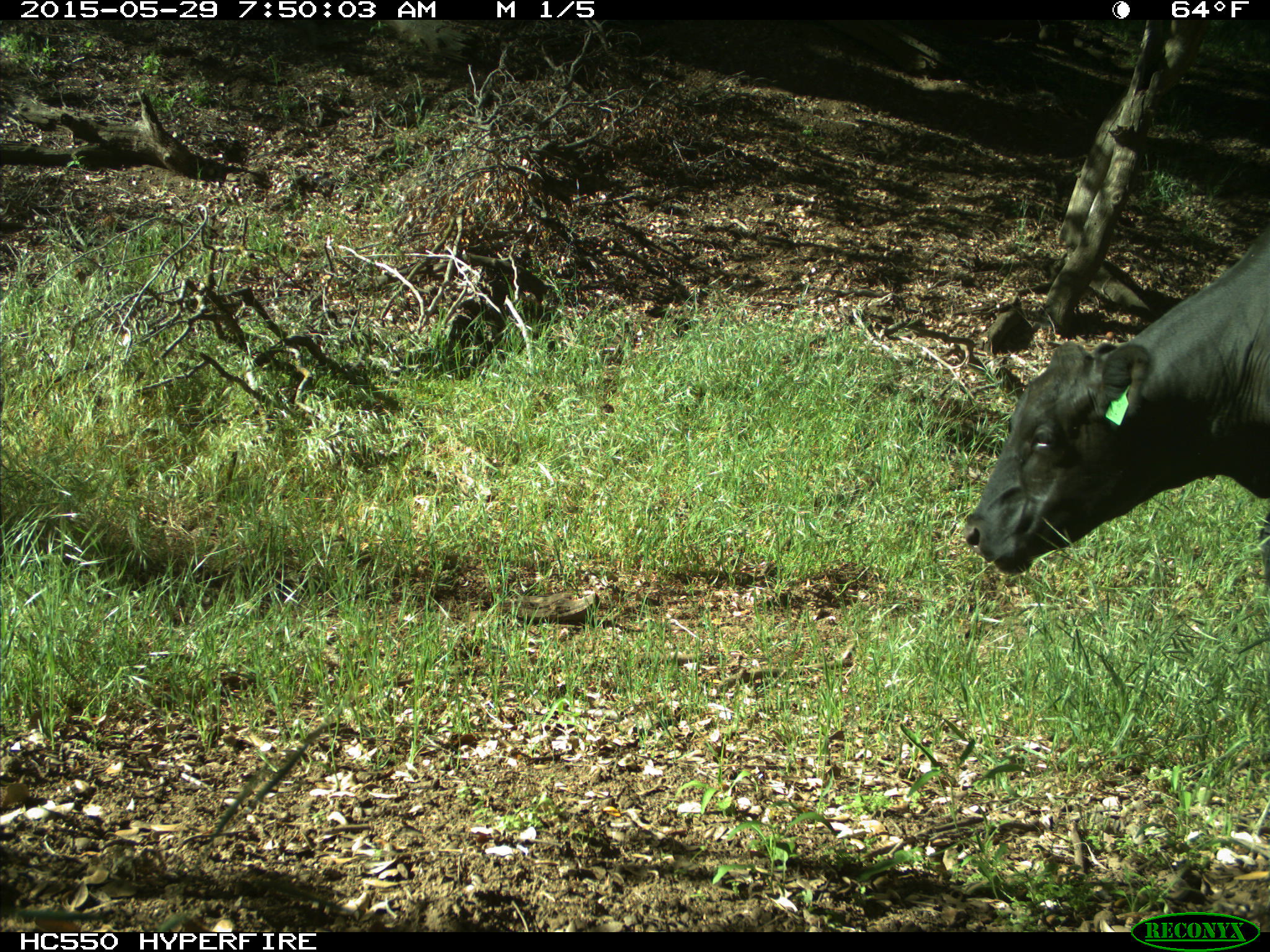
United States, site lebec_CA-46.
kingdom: Animalia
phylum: Chordata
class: Mammalia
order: Artiodactyla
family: Bovidae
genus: Bos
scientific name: Bos taurus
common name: domestic cow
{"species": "Bos taurus (domestic cow)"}